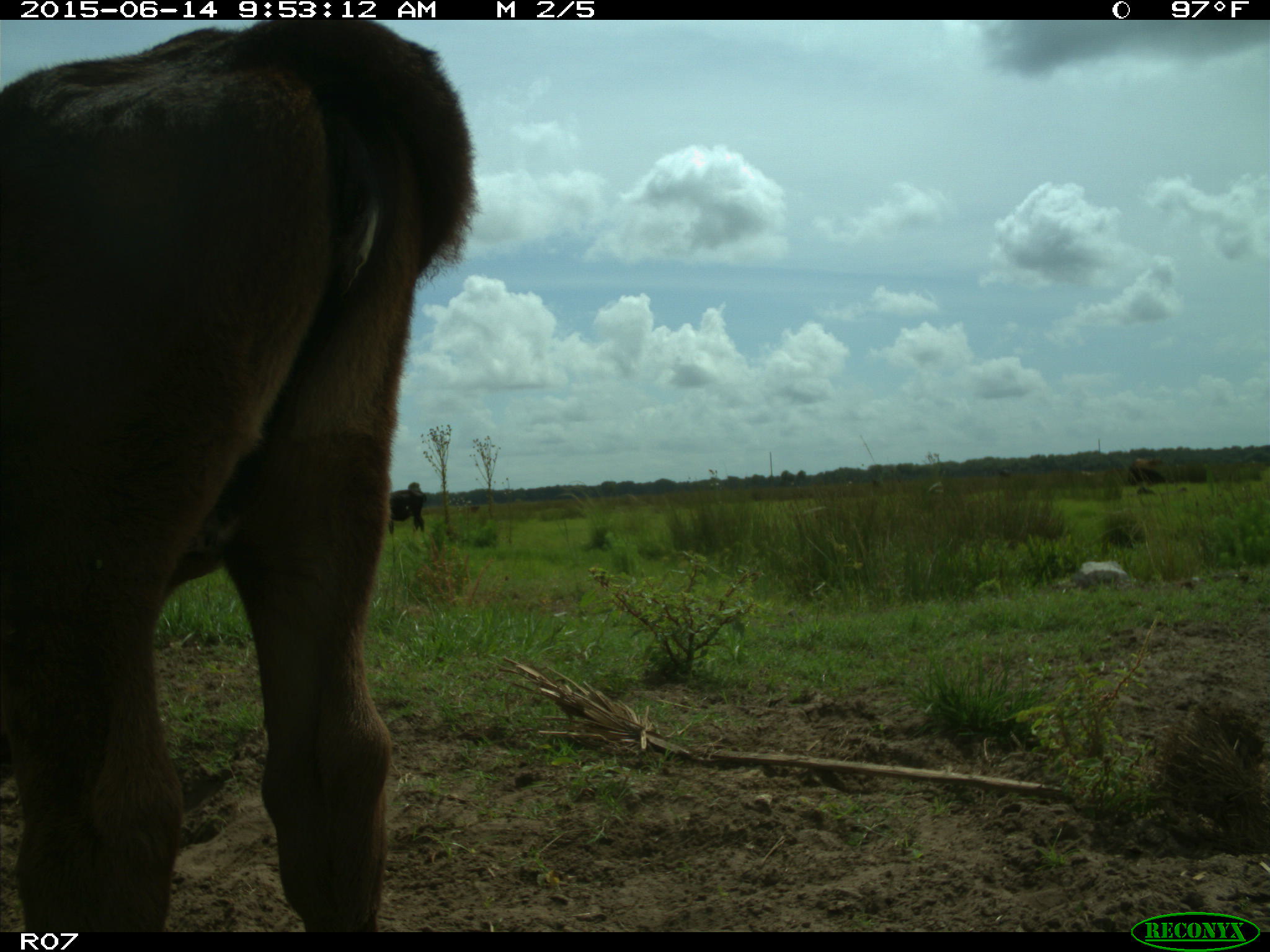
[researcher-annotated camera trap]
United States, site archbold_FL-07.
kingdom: Animalia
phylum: Chordata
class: Mammalia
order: Artiodactyla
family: Bovidae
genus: Bos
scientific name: Bos taurus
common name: domestic cow